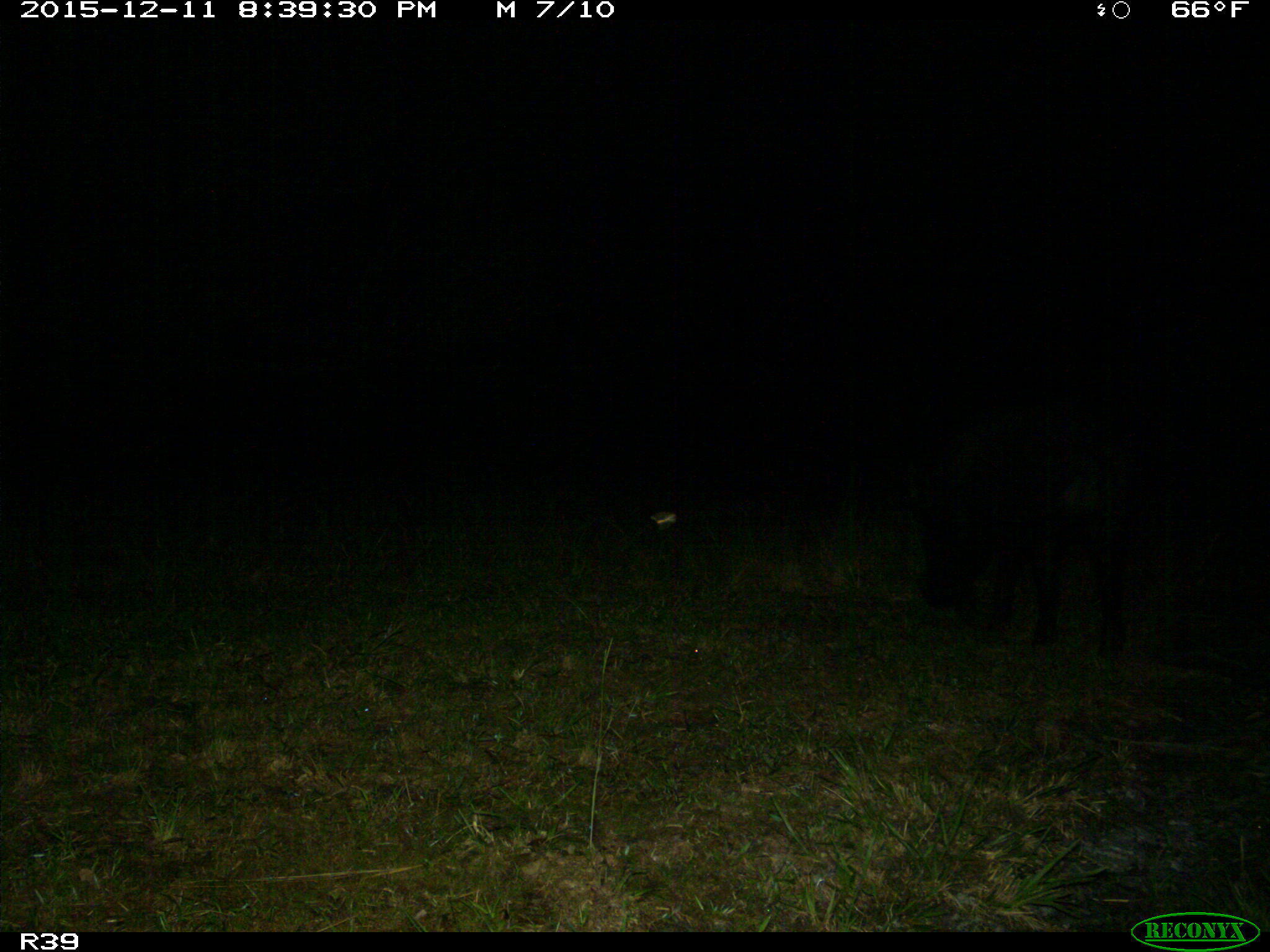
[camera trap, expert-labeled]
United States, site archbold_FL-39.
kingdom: Animalia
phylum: Chordata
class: Mammalia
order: Artiodactyla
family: Suidae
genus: Sus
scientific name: Sus scrofa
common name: wild boar